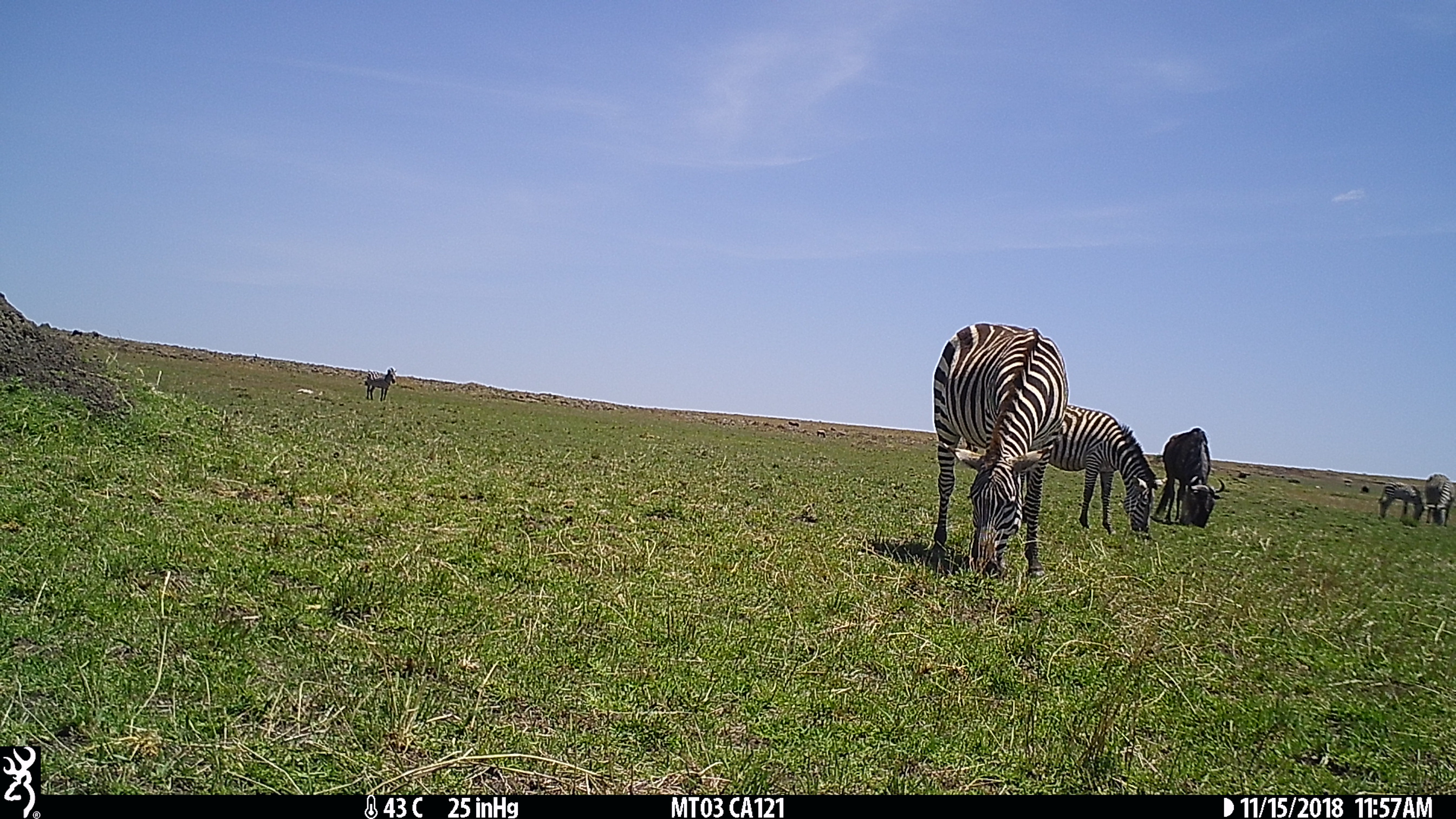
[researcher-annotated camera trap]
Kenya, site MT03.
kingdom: Animalia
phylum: Chordata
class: Mammalia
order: Perissodactyla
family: Equidae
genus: Equus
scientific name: Equus quagga burchellii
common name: burchell's zebra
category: zebra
Zebra (burchell's zebra) (Equus quagga burchellii).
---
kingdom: Animalia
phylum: Chordata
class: Mammalia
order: Artiodactyla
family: Bovidae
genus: Connochaetes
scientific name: Connochaetes taurinus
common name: blue wildebeest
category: wildebeest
Wildebeest (blue wildebeest) (Connochaetes taurinus).